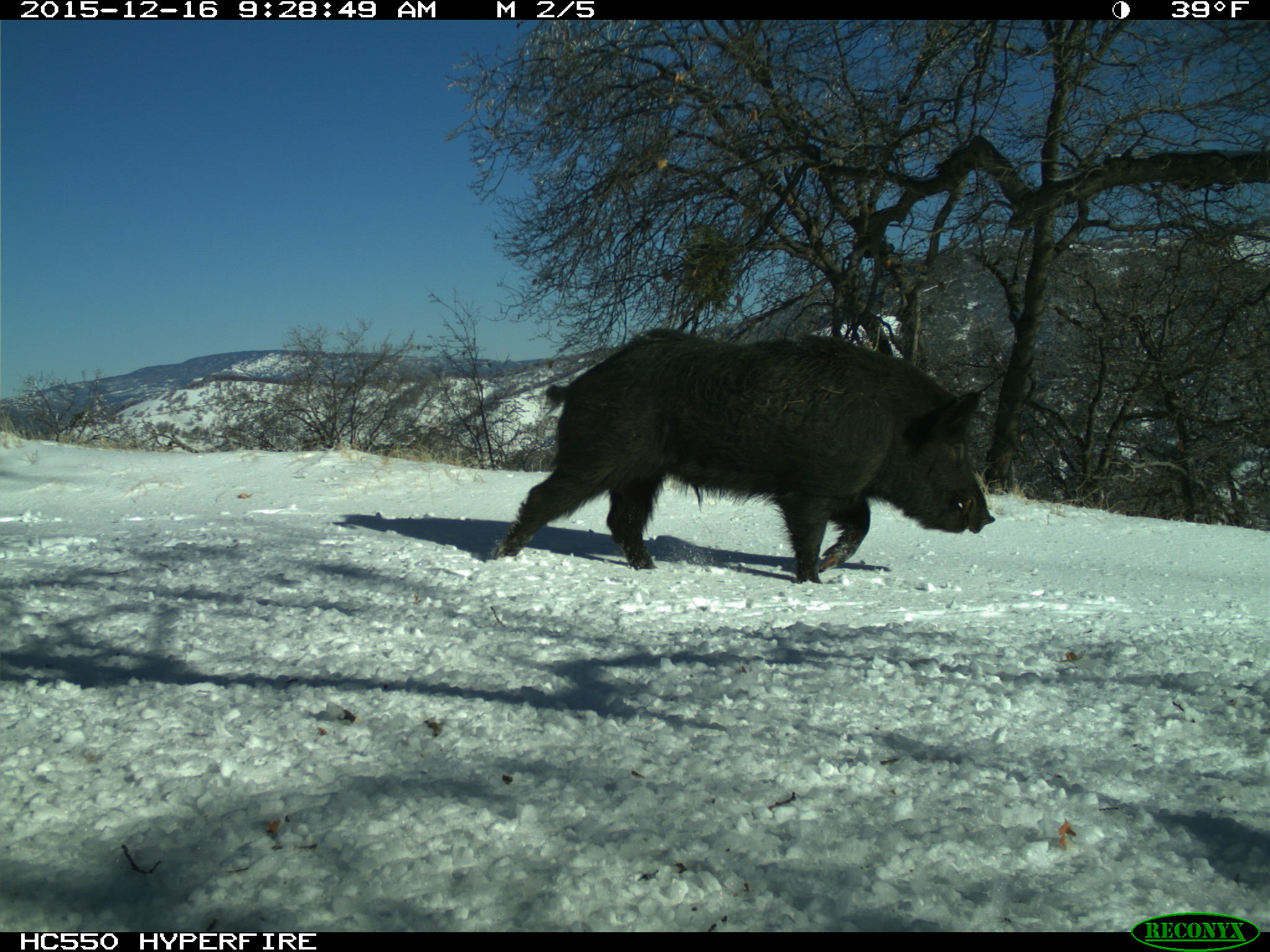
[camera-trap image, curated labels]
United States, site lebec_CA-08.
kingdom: Animalia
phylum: Chordata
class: Mammalia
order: Artiodactyla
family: Suidae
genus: Sus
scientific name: Sus scrofa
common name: wild boar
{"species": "Sus scrofa (wild boar)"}